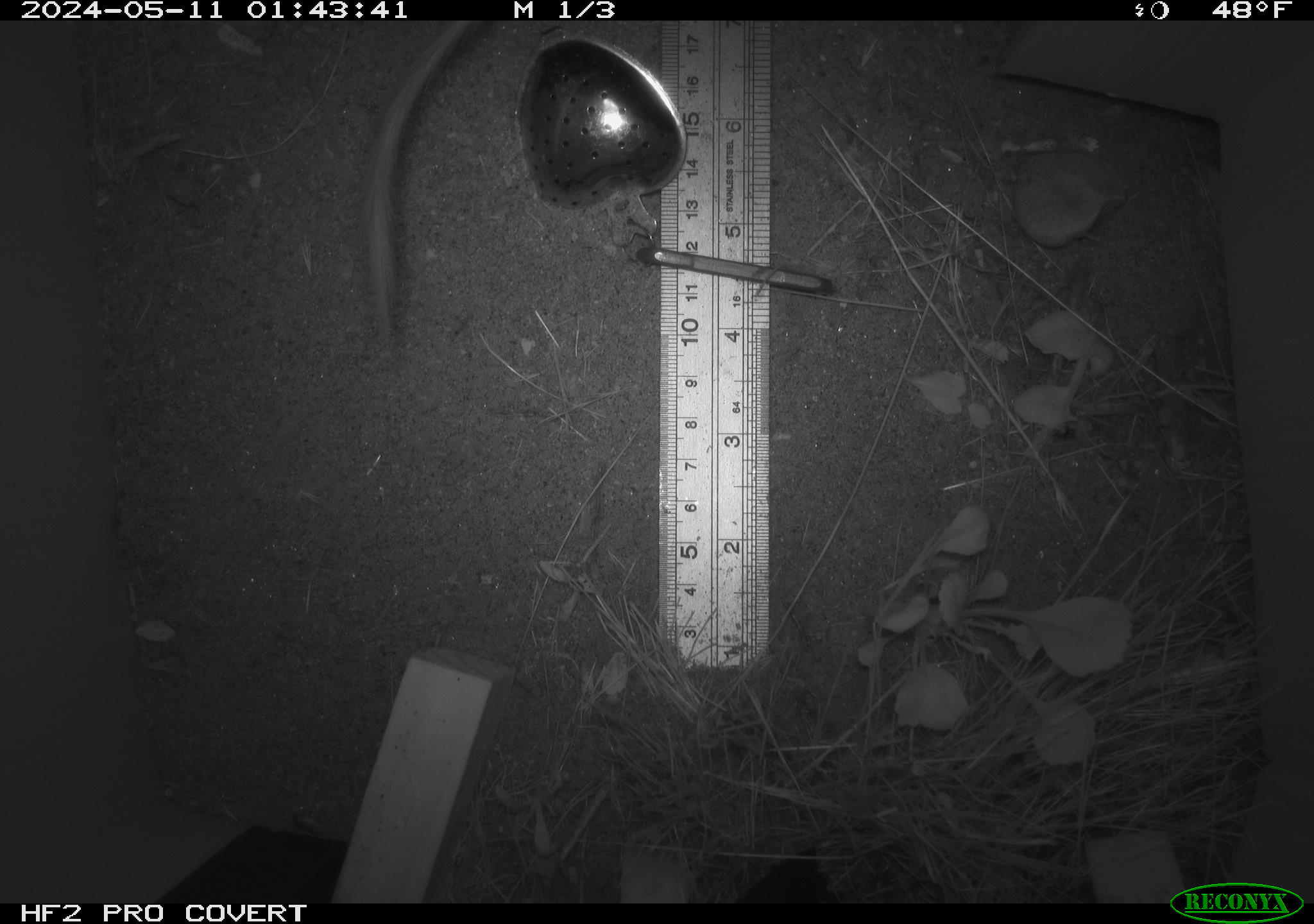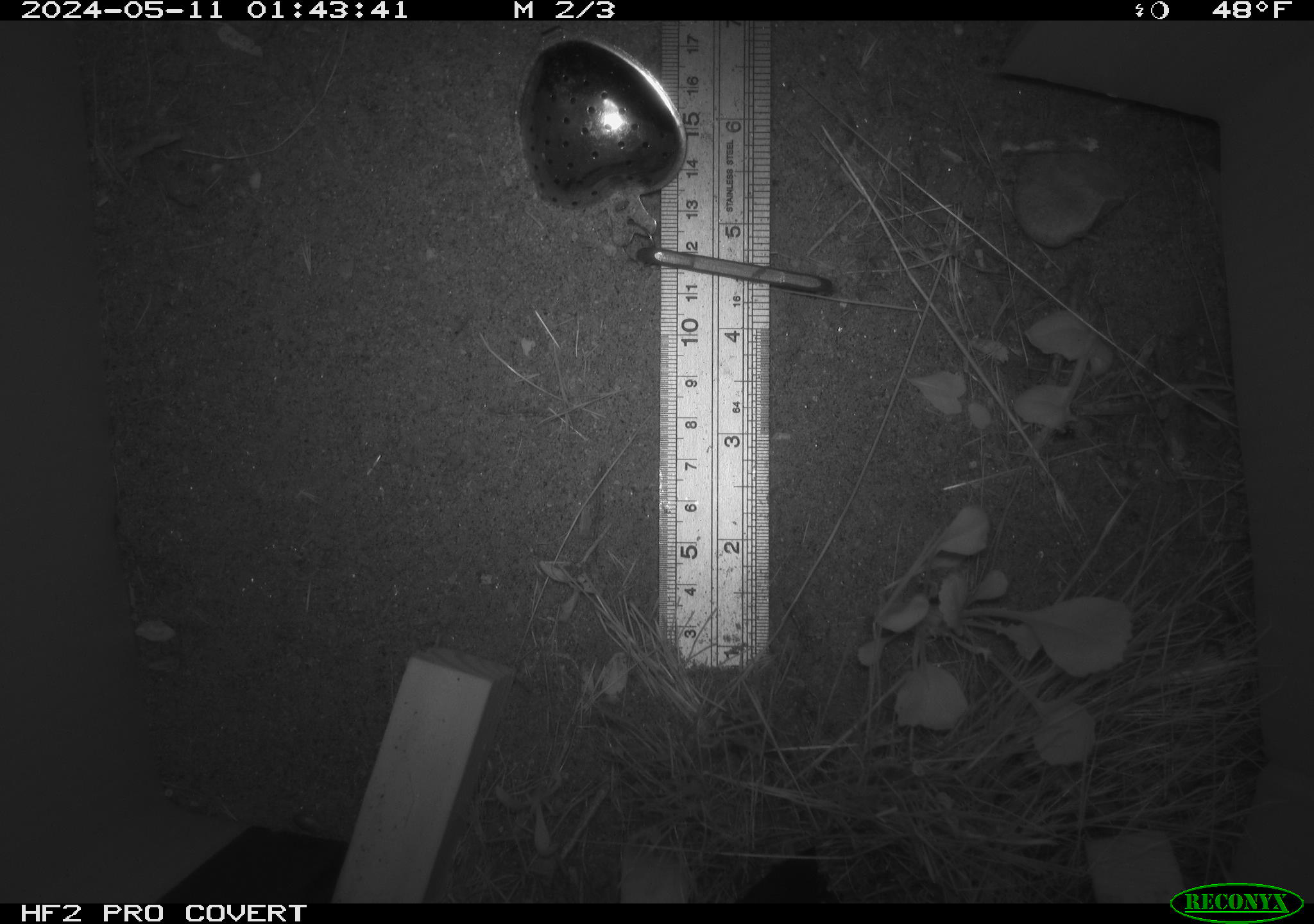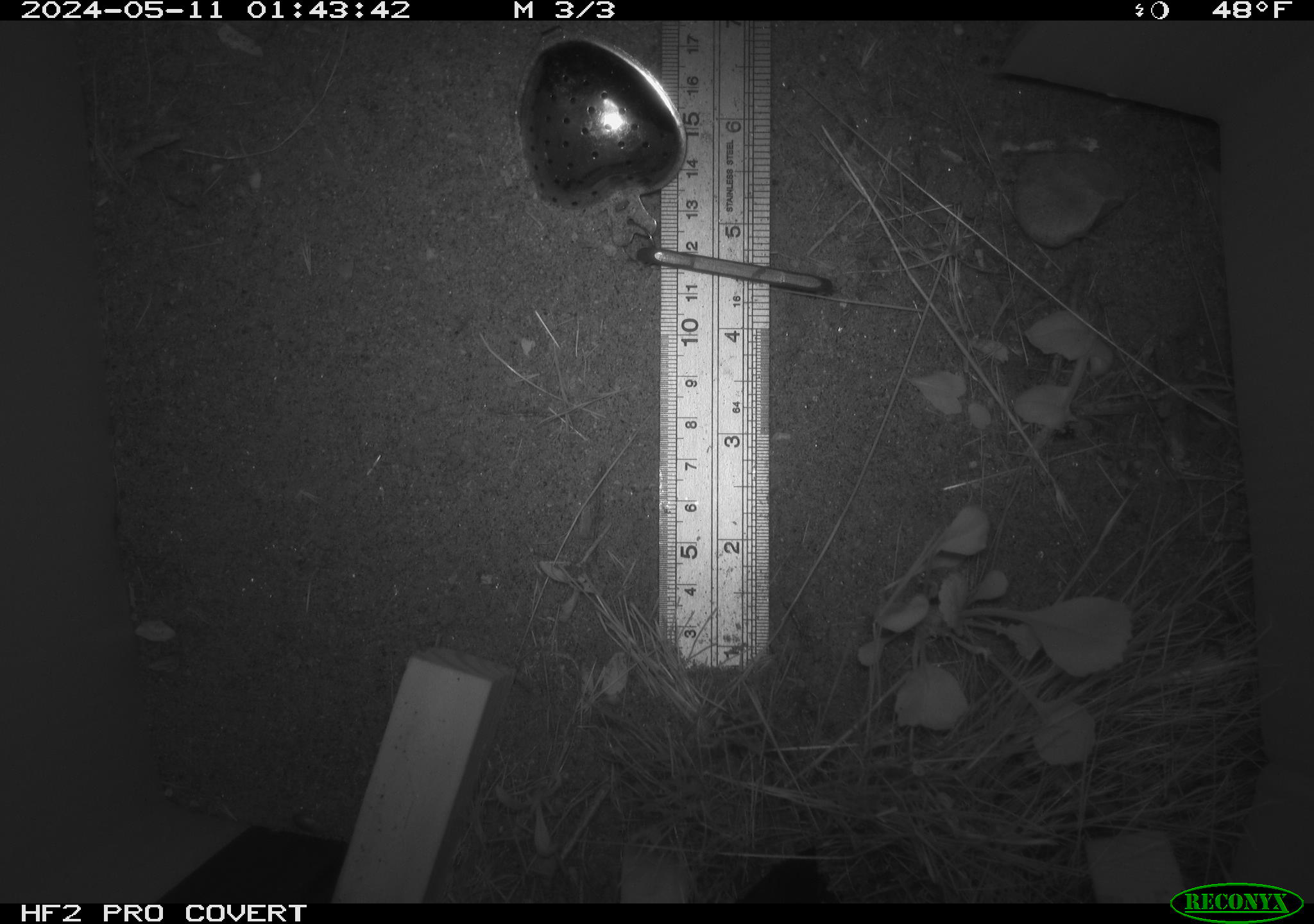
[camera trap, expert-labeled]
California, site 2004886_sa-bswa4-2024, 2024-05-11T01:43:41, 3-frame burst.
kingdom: Animalia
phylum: Chordata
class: Mammalia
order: Rodentia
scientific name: Rodentia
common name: rodent